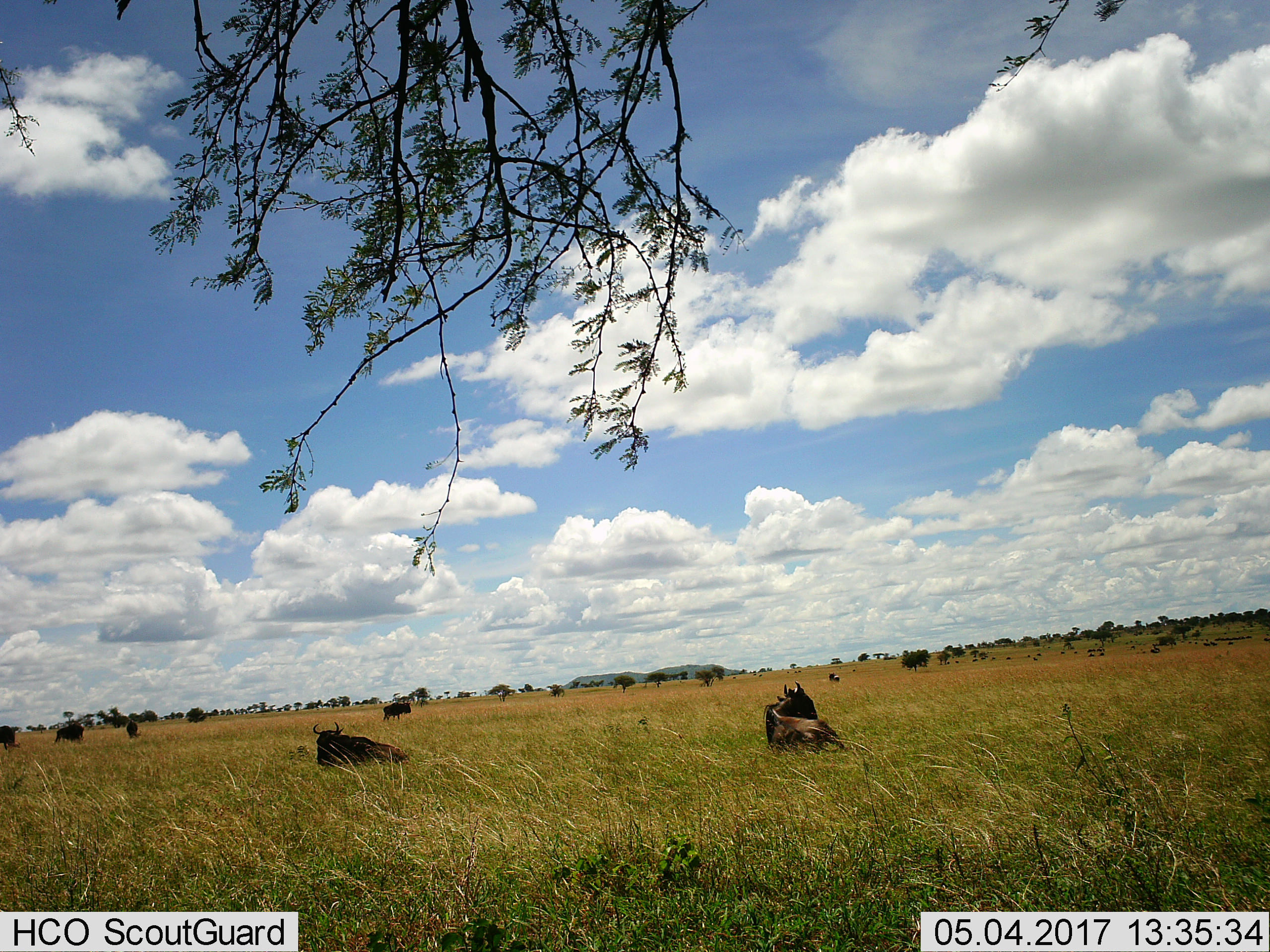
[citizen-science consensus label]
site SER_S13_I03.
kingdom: Animalia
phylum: Chordata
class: Mammalia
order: Artiodactyla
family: Bovidae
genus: Connochaetes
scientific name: Connochaetes taurinus taurinus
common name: blue wildebeest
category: wildebeestblue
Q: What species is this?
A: Wildebeestblue (blue wildebeest) (Connochaetes taurinus taurinus).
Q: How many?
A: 11-50.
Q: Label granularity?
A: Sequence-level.